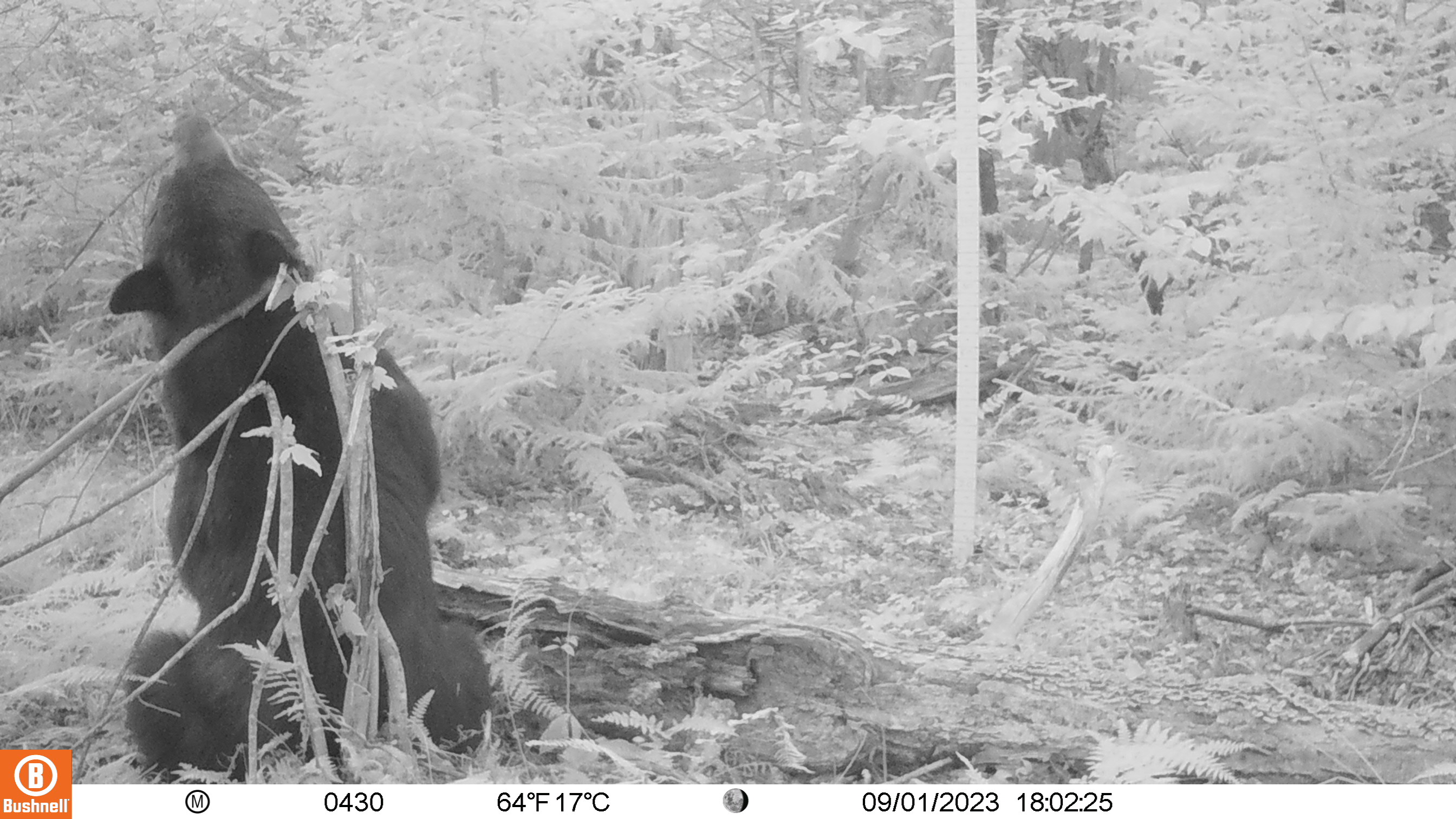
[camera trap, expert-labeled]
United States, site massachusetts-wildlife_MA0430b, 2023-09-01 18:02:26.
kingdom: Animalia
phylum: Chordata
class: Mammalia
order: Carnivora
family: Ursidae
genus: Ursus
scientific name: Ursus americanus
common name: black bear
Black bear (Ursus americanus).